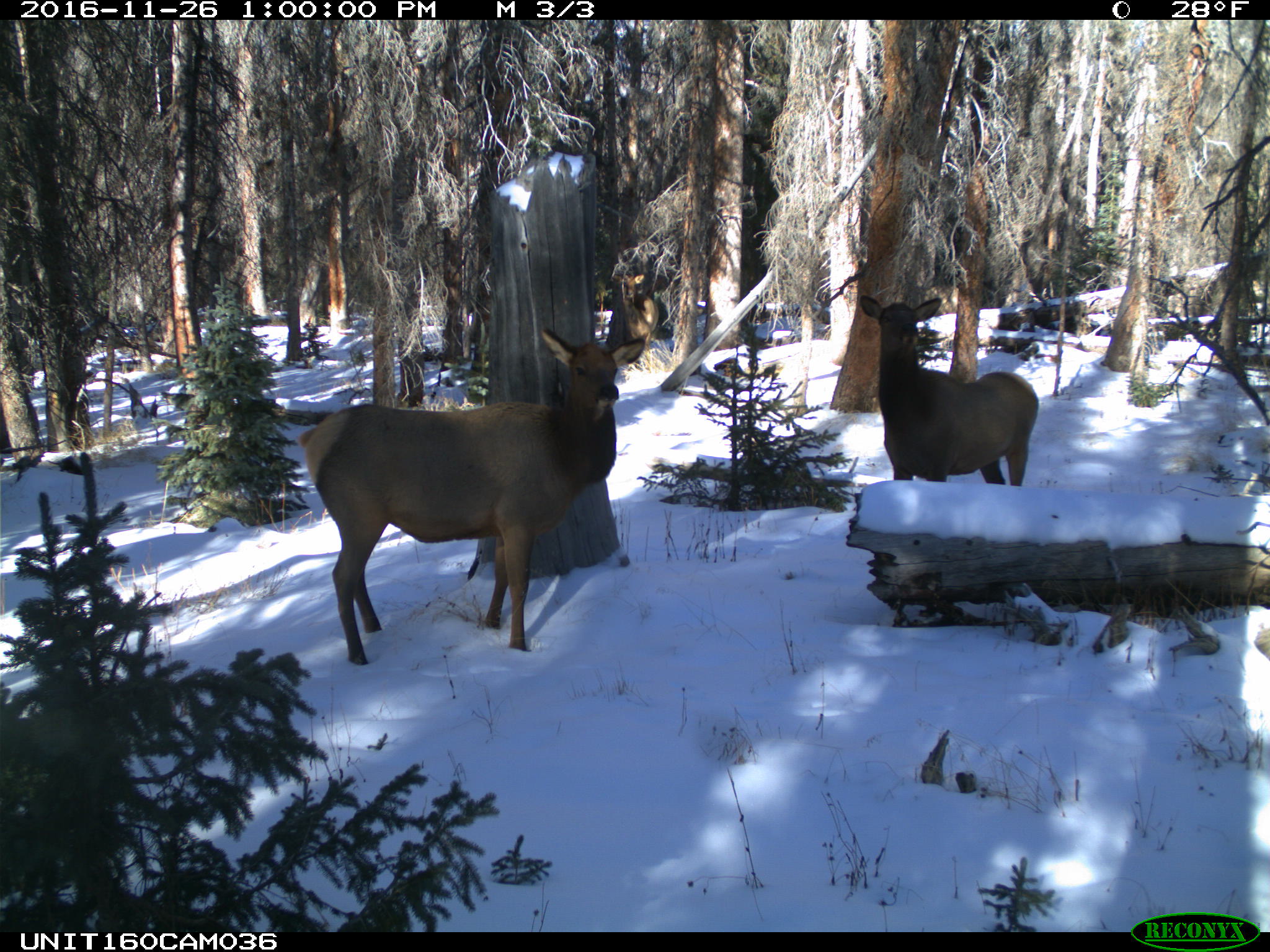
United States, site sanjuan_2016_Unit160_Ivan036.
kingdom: Animalia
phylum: Chordata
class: Mammalia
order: Artiodactyla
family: Cervidae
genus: Cervus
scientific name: Cervus elaphus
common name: red deer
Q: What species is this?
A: Cervus elaphus (red deer).